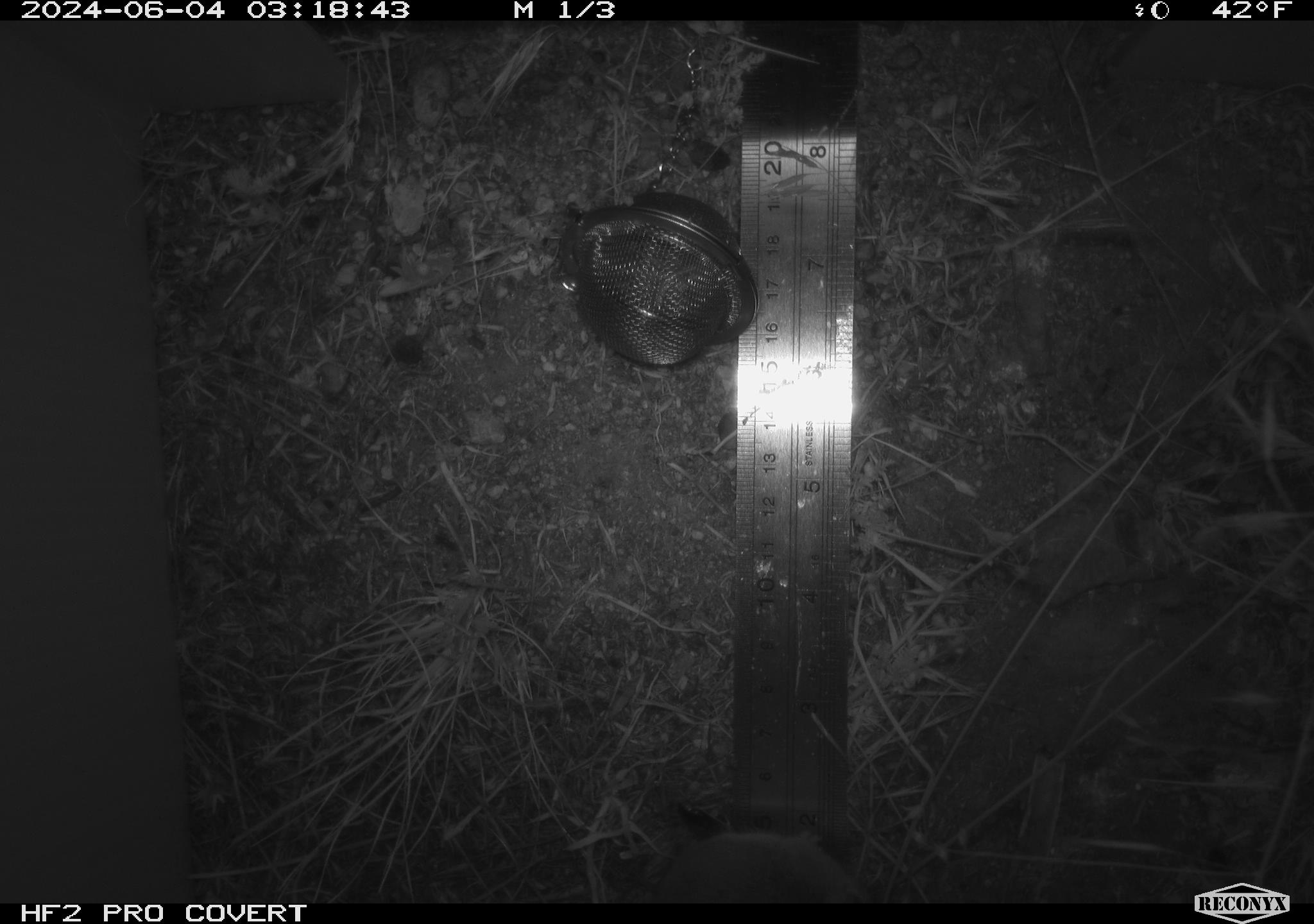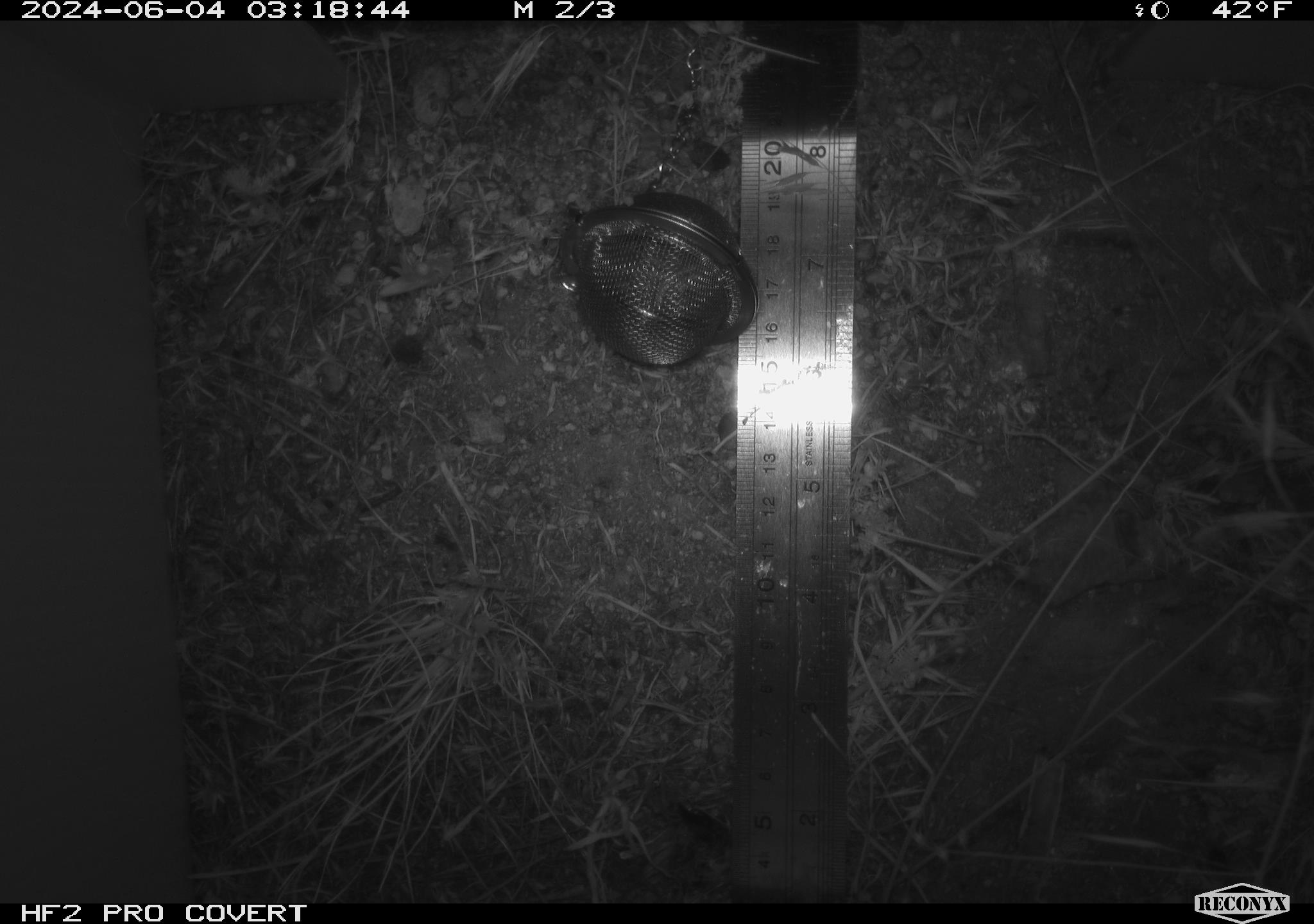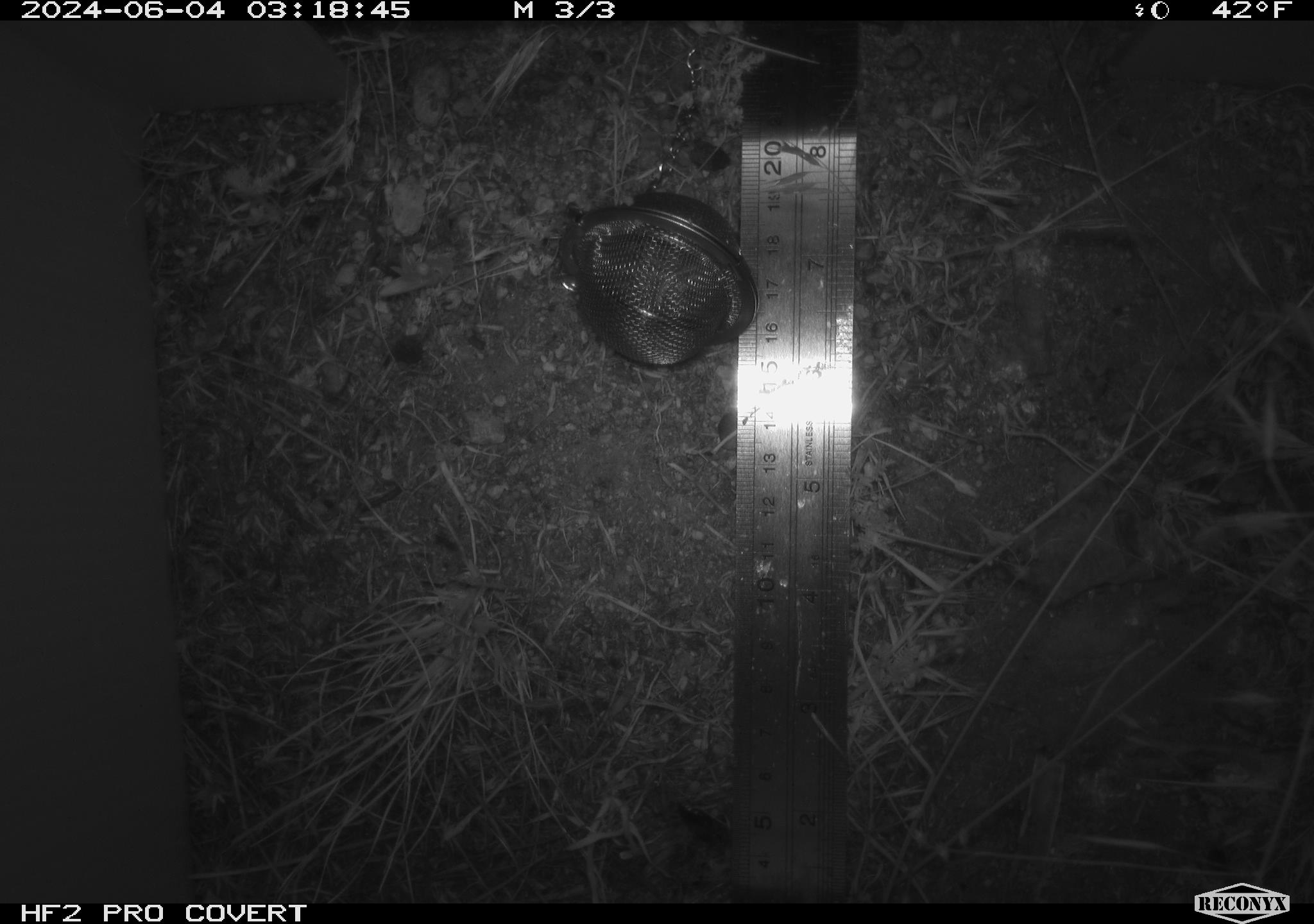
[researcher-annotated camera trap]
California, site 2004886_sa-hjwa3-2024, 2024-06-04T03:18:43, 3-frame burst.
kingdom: Animalia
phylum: Chordata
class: Mammalia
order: Rodentia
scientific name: Rodentia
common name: rodent